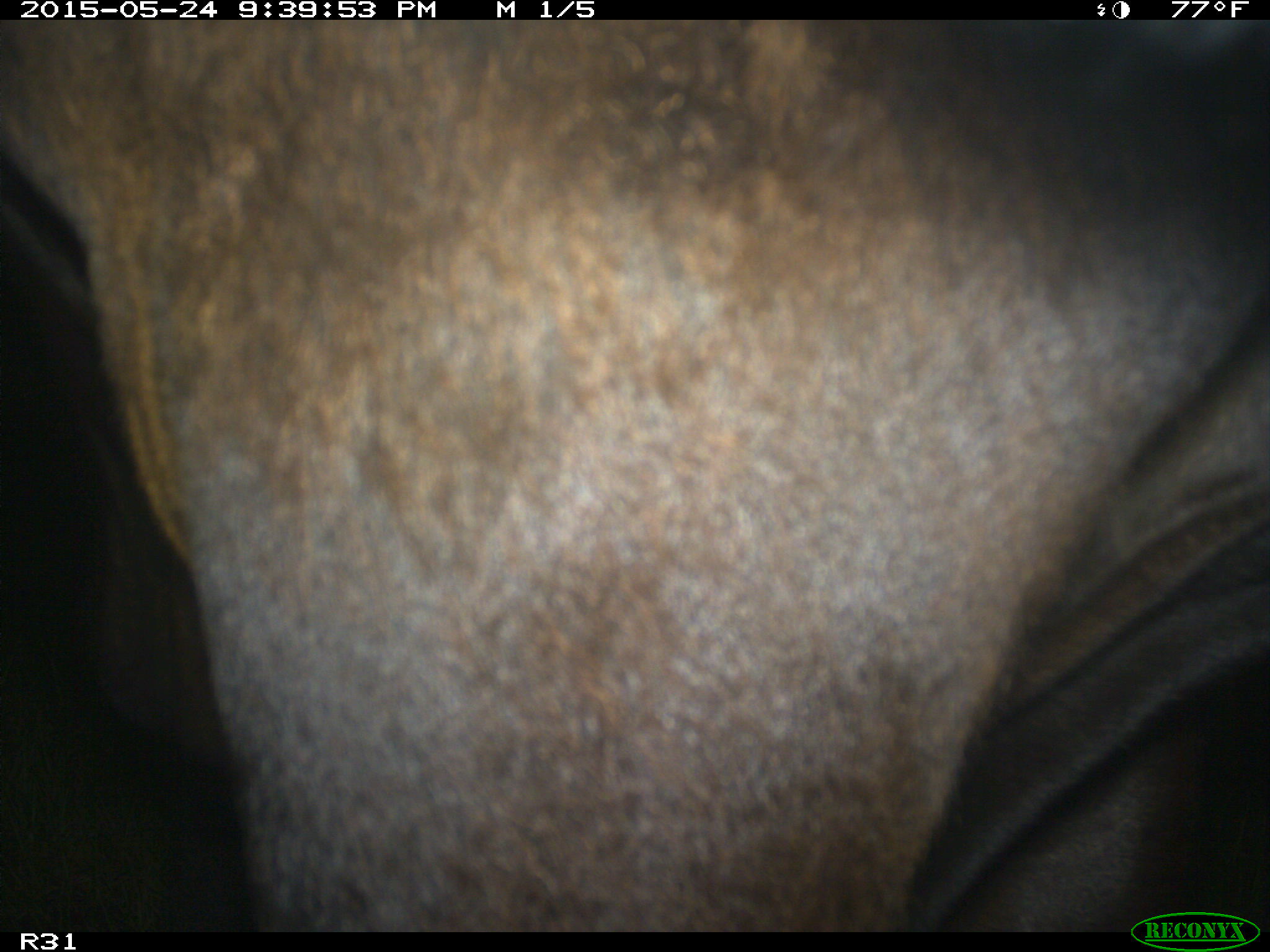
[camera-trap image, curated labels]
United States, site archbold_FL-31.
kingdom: Animalia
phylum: Chordata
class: Mammalia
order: Artiodactyla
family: Bovidae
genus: Bos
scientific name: Bos taurus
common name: domestic cow